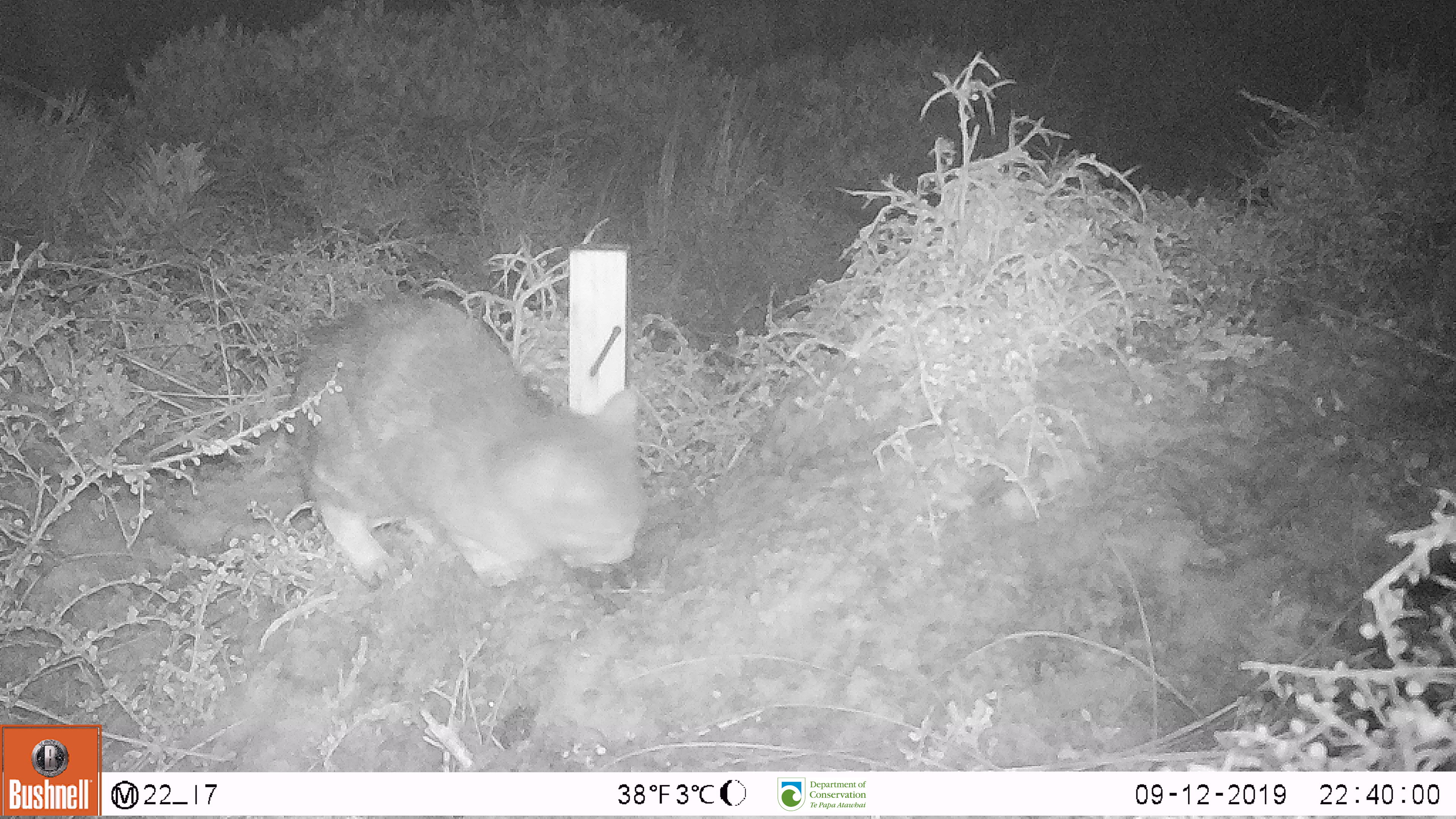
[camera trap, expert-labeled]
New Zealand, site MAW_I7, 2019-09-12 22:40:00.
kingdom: Animalia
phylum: Chordata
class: Mammalia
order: Carnivora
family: Felidae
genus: Felis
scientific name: Felis catus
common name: domestic cat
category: cat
Cat (domestic cat) (Felis catus).